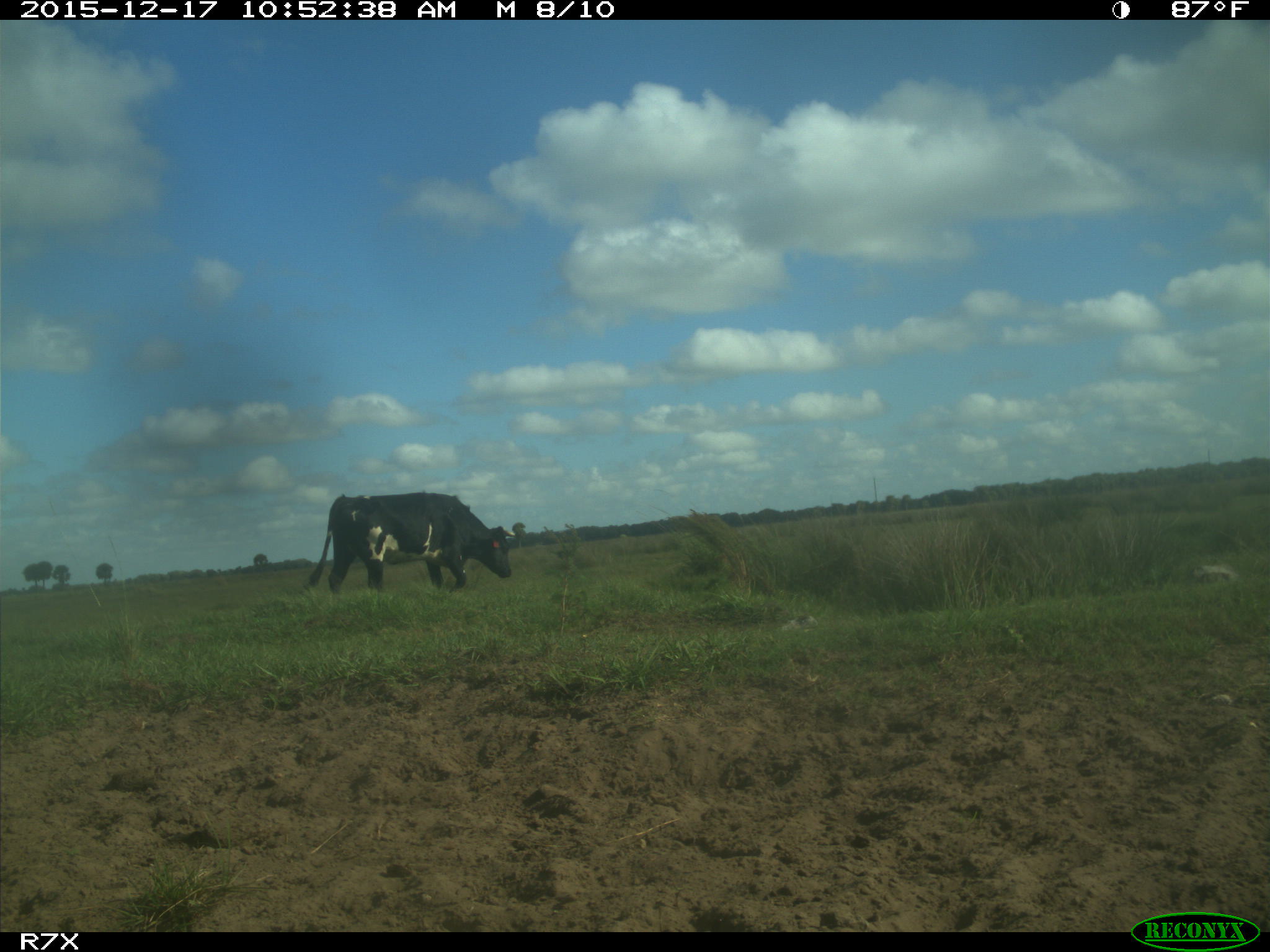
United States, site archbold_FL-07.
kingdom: Animalia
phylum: Chordata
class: Mammalia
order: Artiodactyla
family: Bovidae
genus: Bos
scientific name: Bos taurus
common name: domestic cow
Bos taurus (domestic cow).